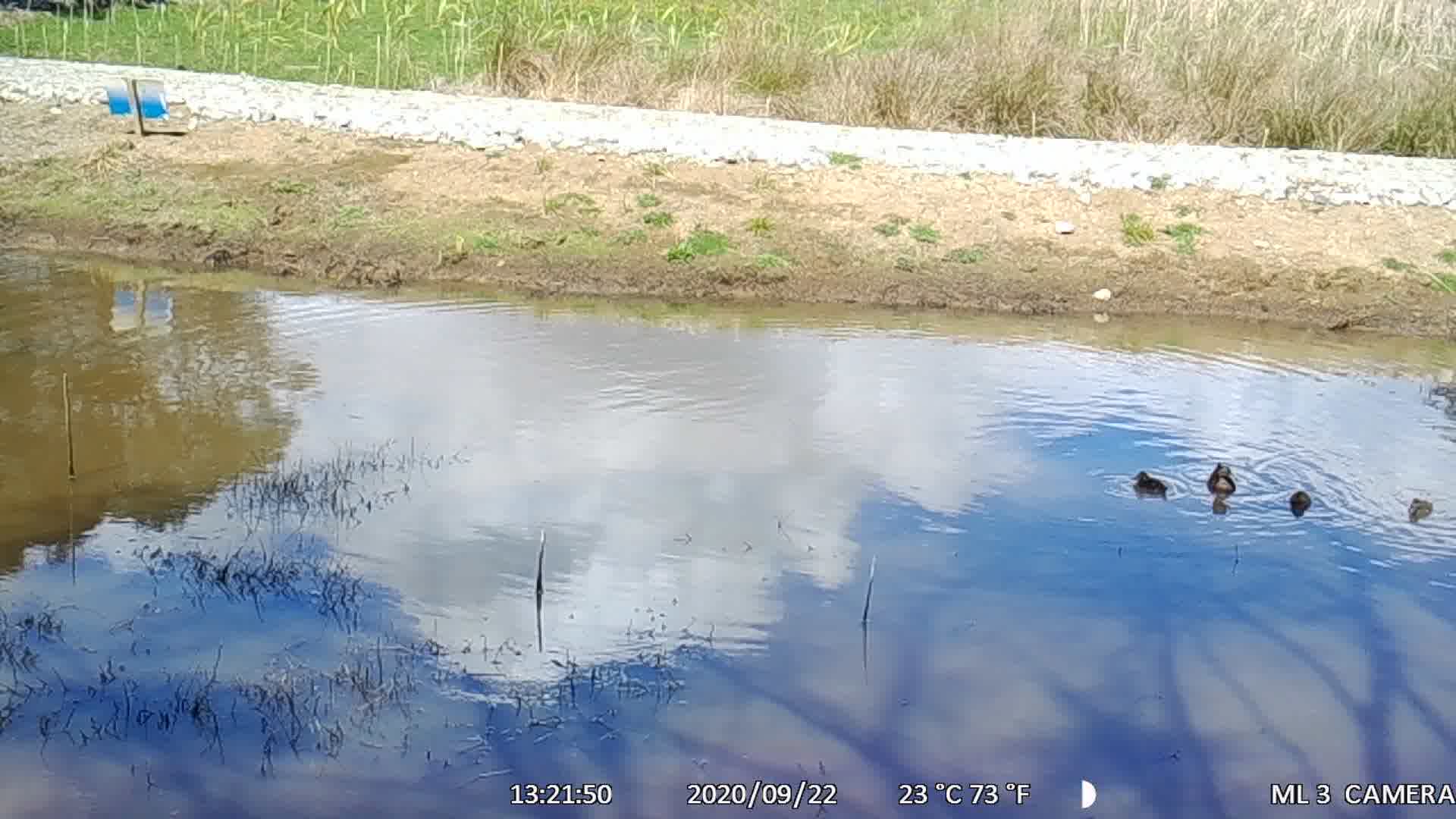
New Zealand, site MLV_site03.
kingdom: Animalia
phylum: Chordata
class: Aves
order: Anseriformes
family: Anatidae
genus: Anas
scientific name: Anas chlorotis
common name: brown teal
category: pateke